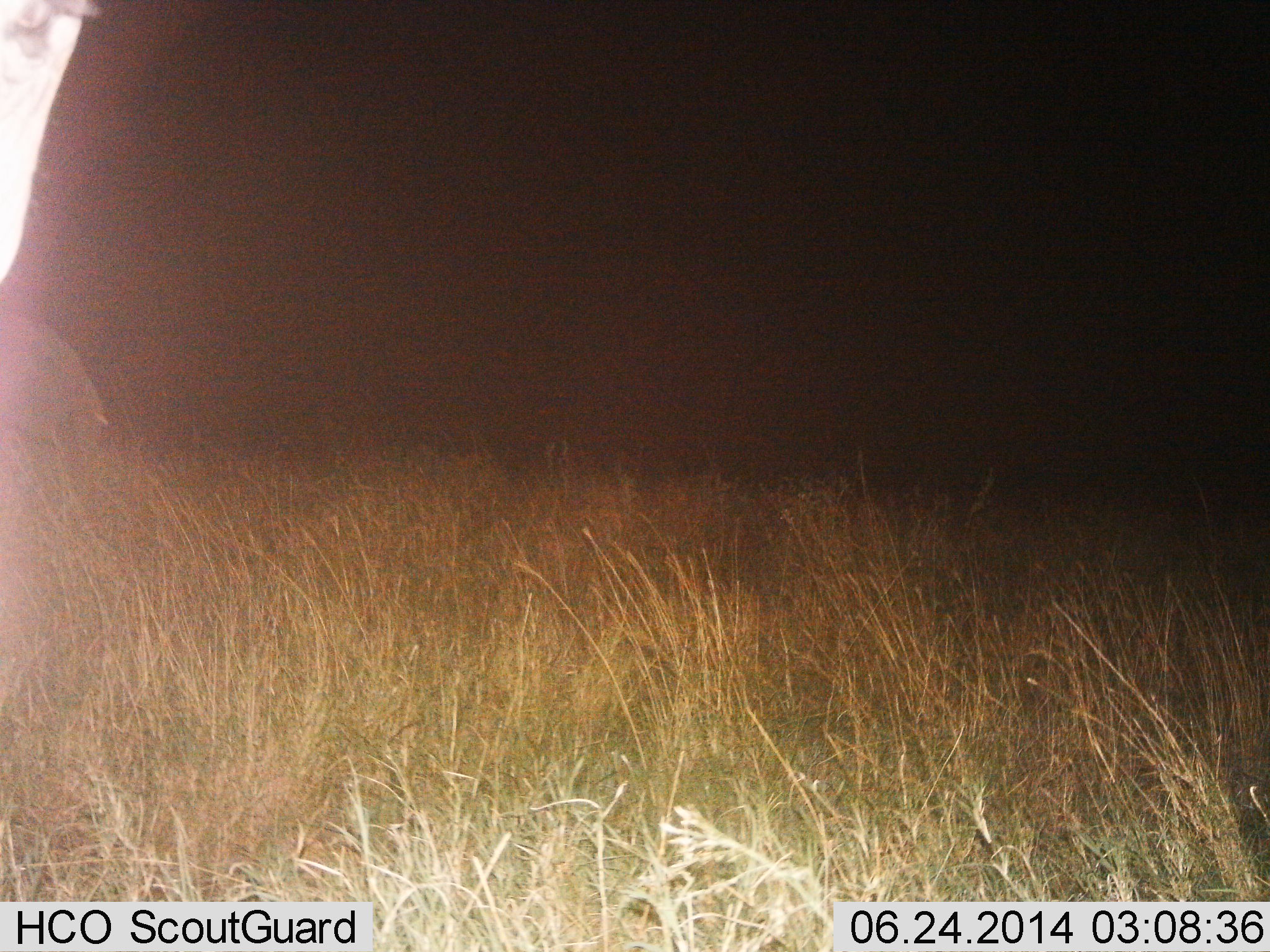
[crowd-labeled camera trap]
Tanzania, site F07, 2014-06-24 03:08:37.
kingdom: Animalia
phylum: Chordata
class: Mammalia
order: Perissodactyla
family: Equidae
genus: Equus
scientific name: Equus quagga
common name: plains zebra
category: zebra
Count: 1.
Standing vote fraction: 100%.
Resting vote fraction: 0%.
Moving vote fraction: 0%.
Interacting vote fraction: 0%.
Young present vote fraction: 0%.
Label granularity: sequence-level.